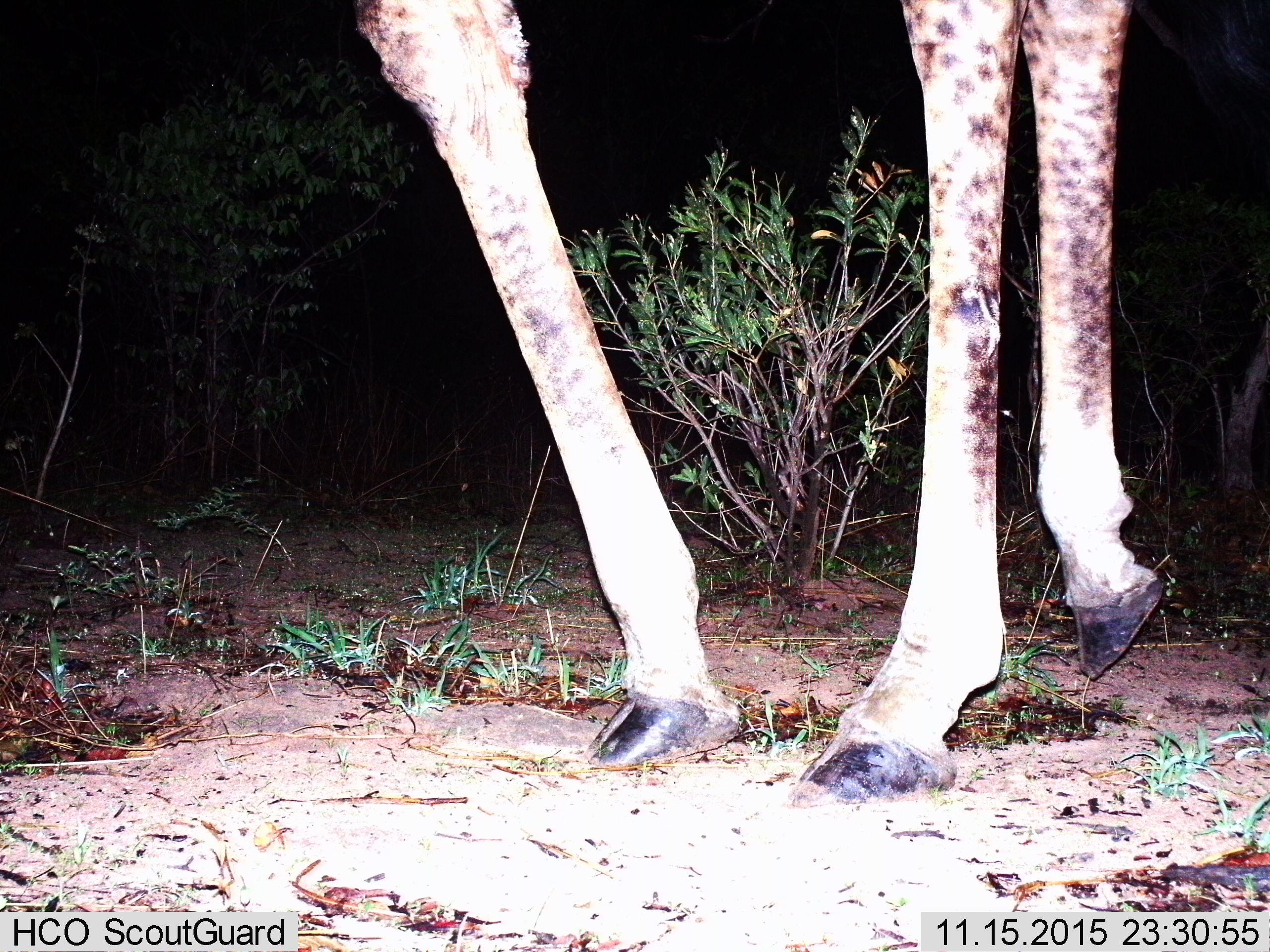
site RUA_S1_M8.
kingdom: Animalia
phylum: Chordata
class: Mammalia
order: Artiodactyla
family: Giraffidae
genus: Giraffa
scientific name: Giraffa camelopardalis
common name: giraffe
Giraffe (Giraffa camelopardalis), count 1. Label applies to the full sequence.